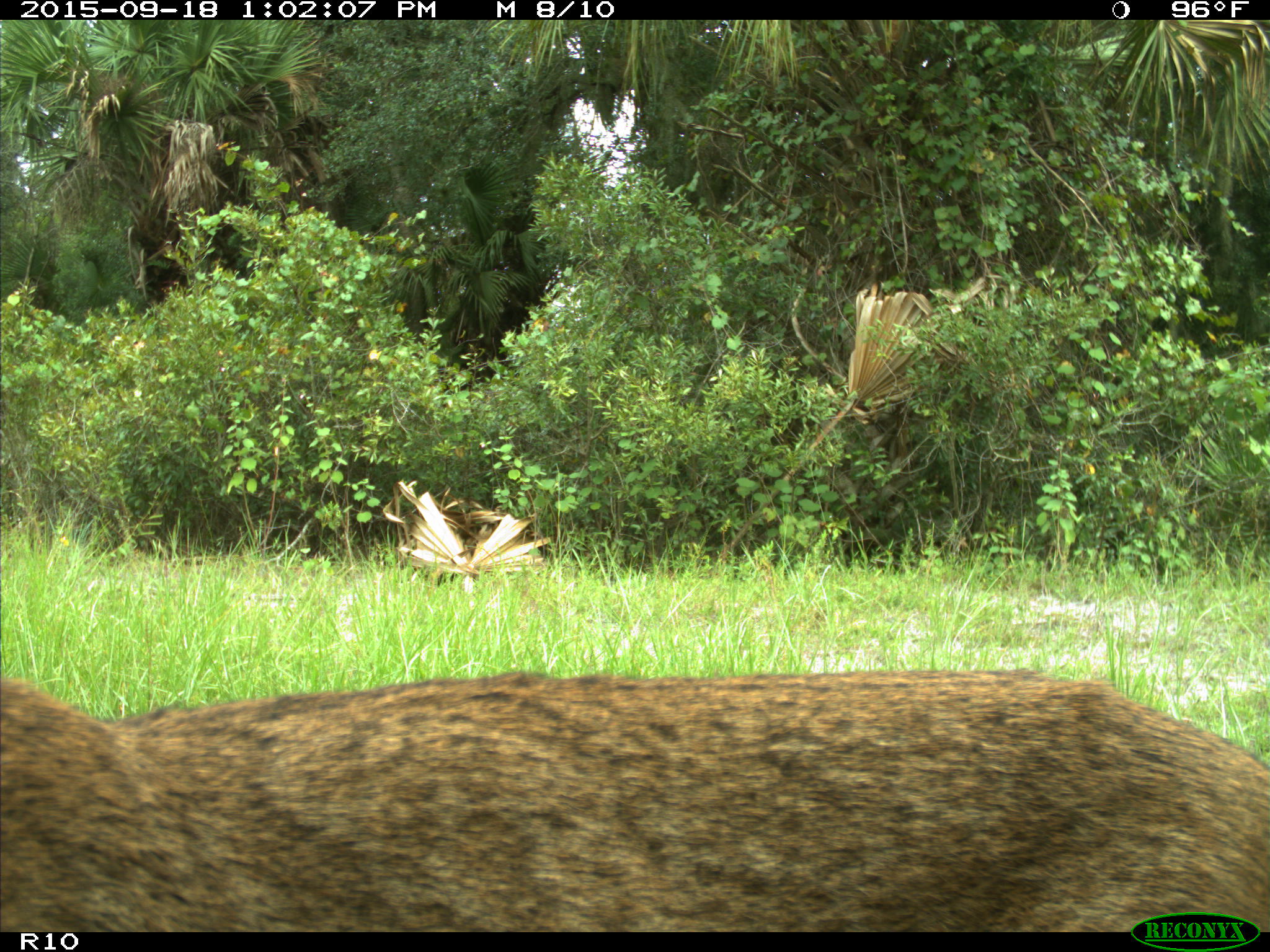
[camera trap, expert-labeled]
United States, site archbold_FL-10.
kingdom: Animalia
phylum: Chordata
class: Mammalia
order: Carnivora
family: Felidae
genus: Lynx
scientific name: Lynx rufus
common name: bobcat